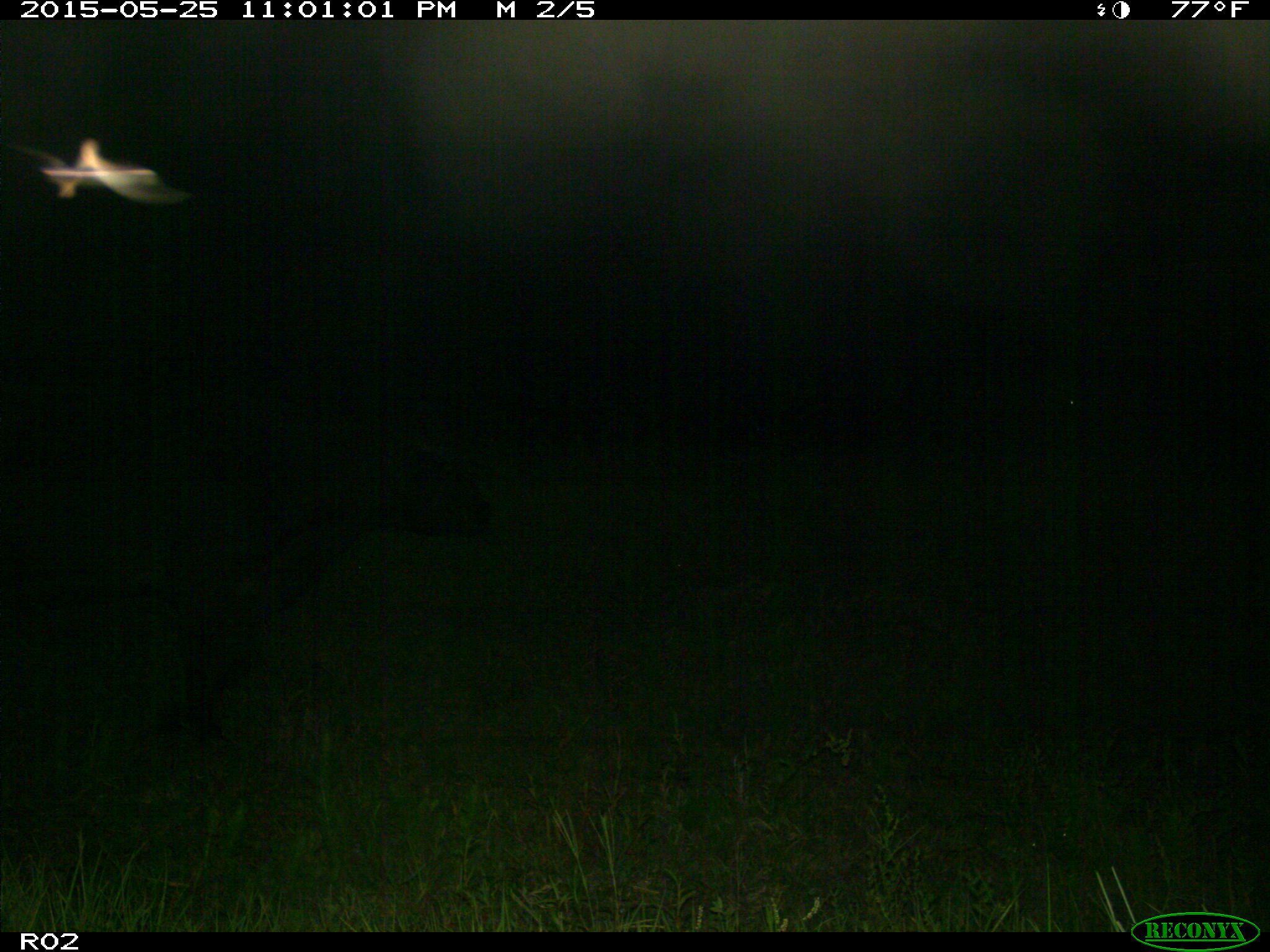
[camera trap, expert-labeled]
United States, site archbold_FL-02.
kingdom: Animalia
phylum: Chordata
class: Mammalia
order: Artiodactyla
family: Bovidae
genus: Bos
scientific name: Bos taurus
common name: domestic cow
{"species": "Bos taurus (domestic cow)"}